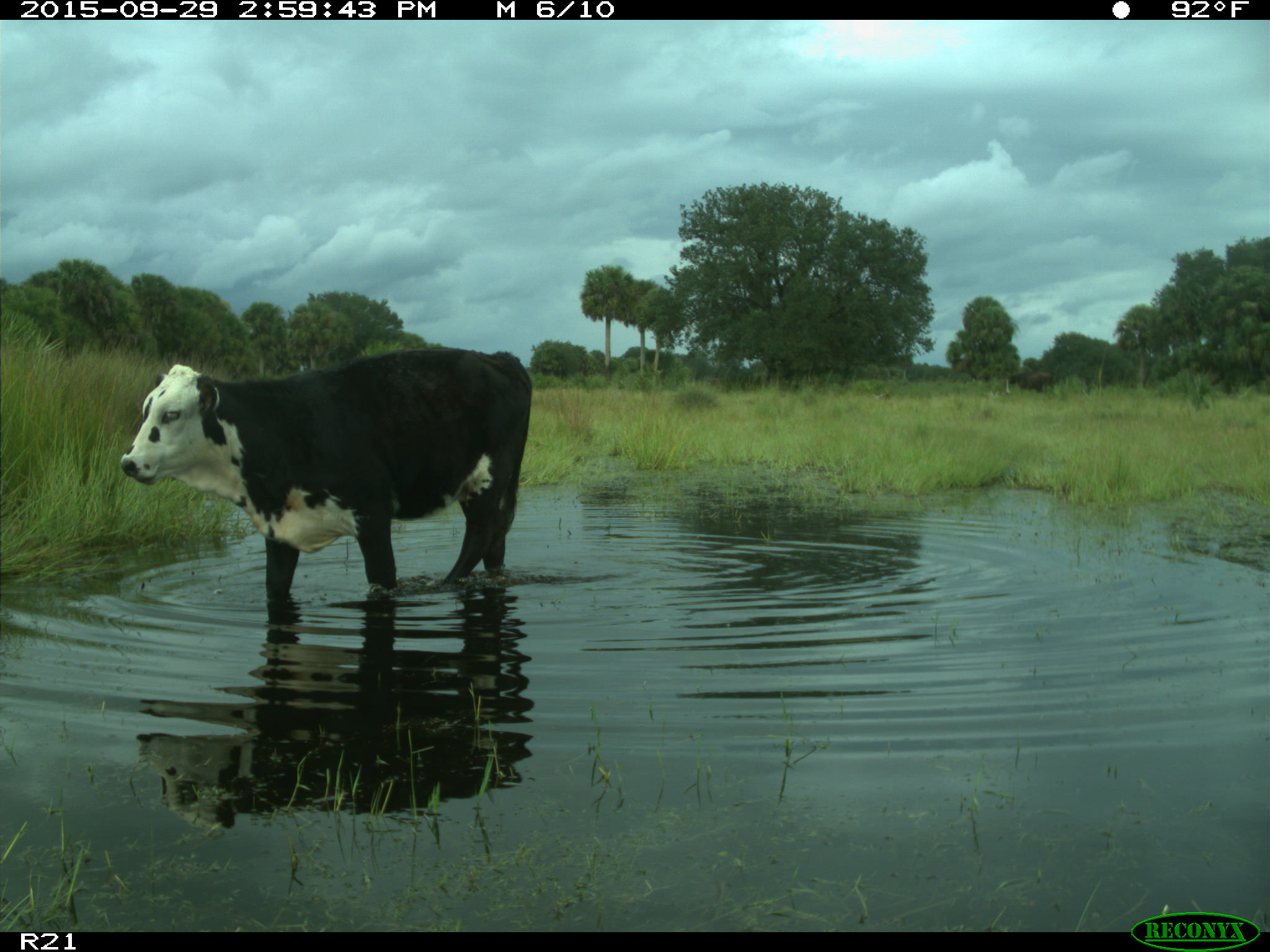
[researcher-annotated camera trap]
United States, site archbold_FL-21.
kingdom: Animalia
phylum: Chordata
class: Mammalia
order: Artiodactyla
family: Bovidae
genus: Bos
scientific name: Bos taurus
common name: domestic cow